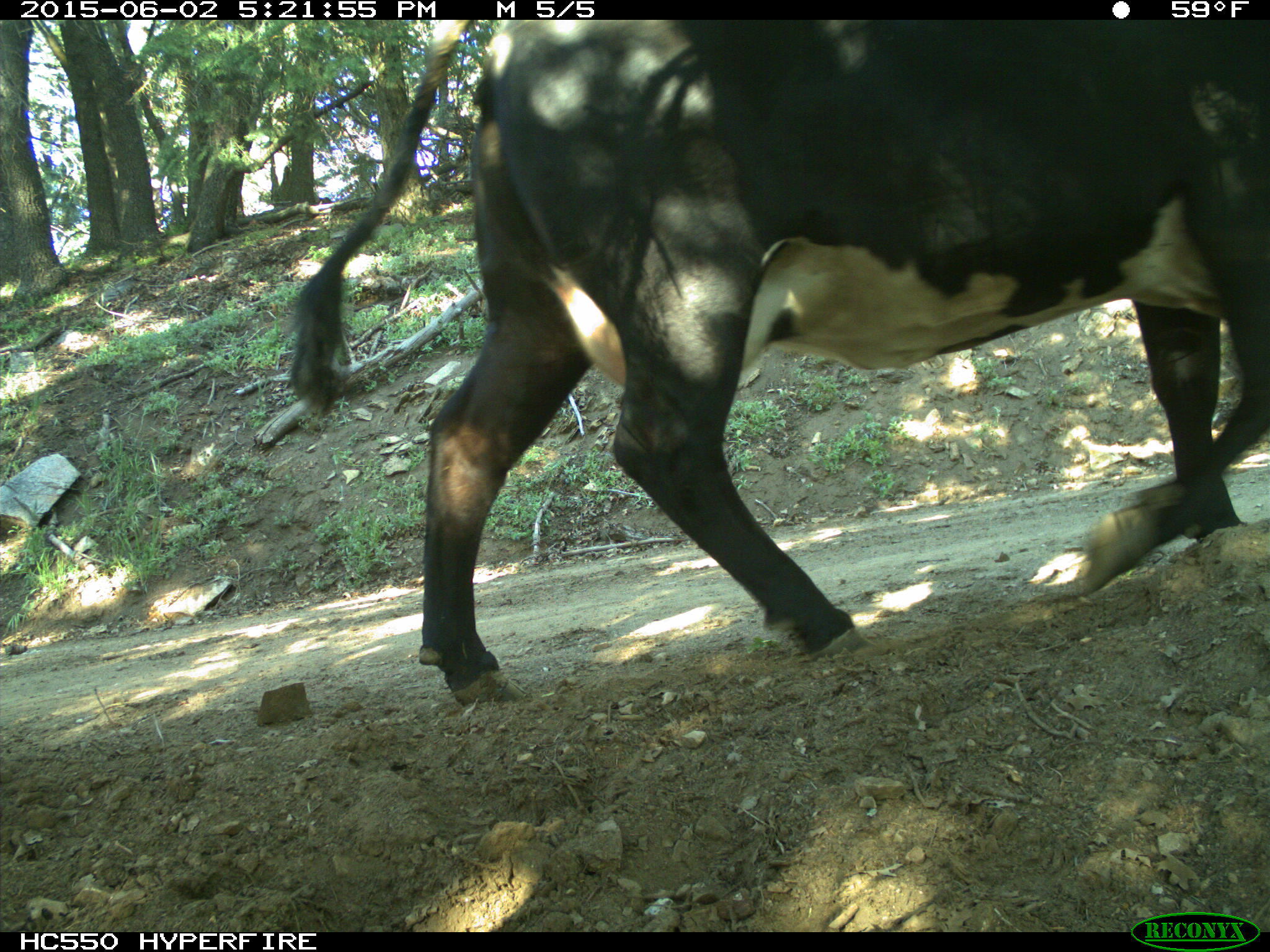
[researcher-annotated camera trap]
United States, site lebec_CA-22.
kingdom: Animalia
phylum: Chordata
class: Mammalia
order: Artiodactyla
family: Bovidae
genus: Bos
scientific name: Bos taurus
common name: domestic cow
Bos taurus (domestic cow).